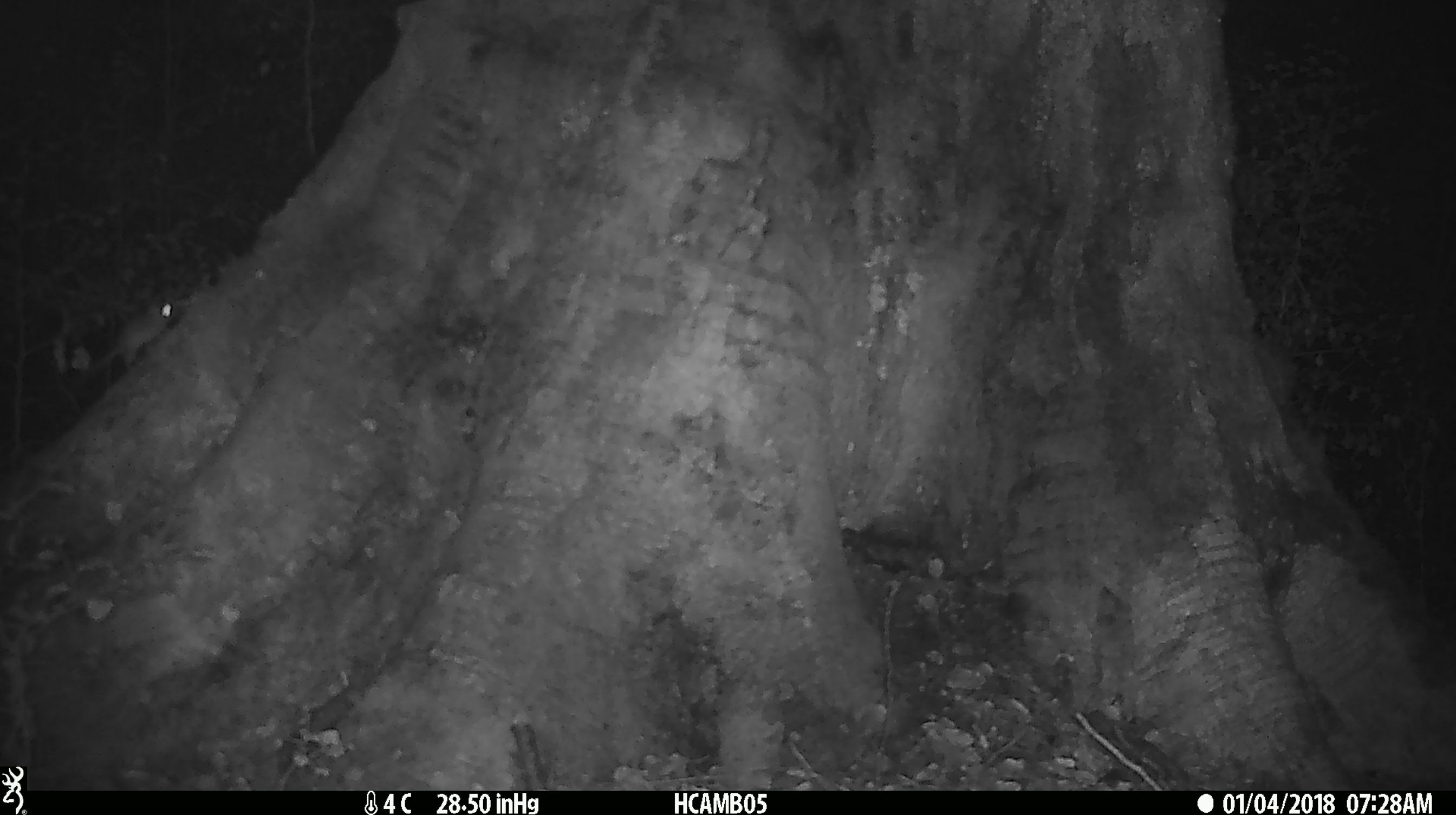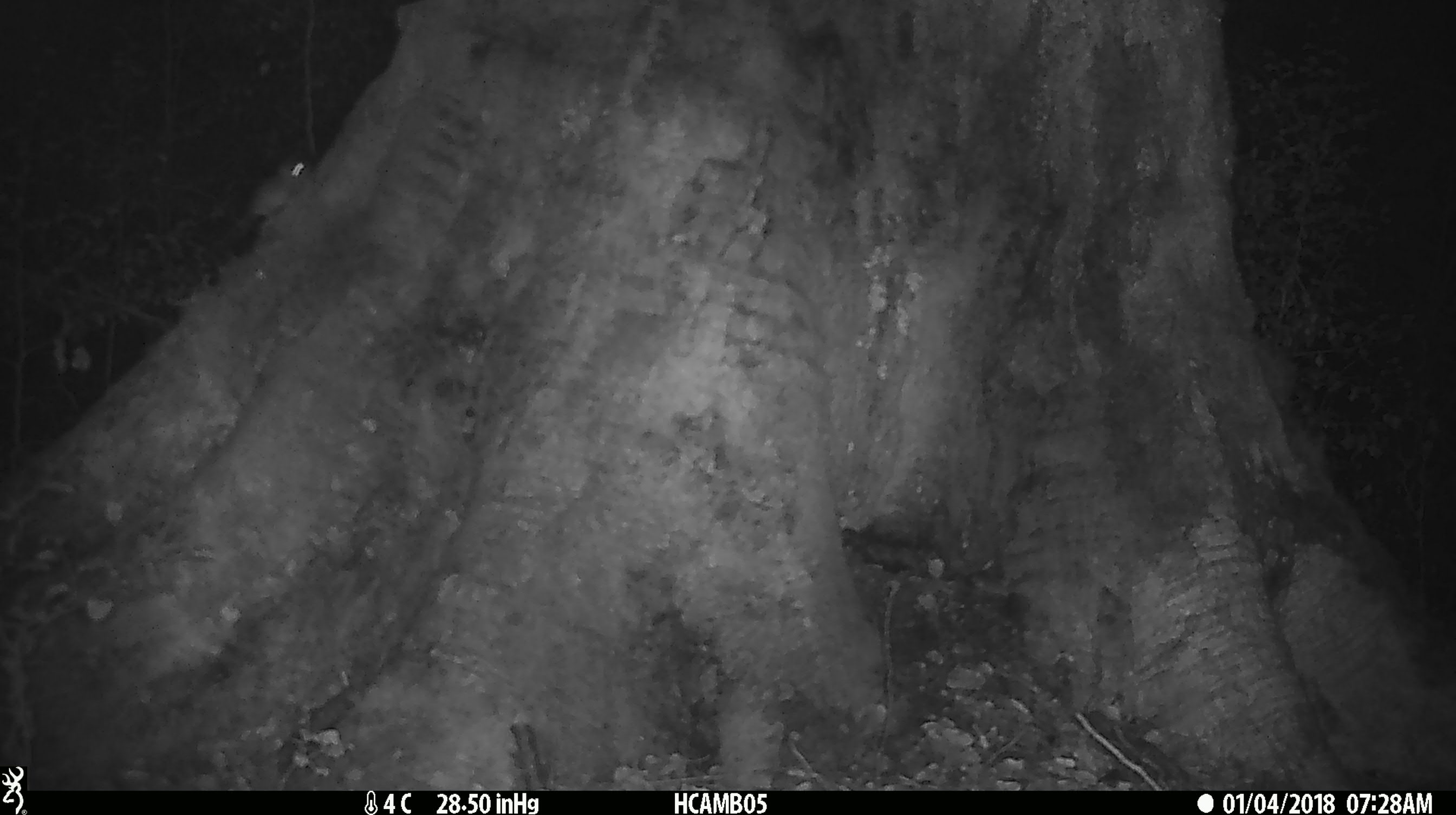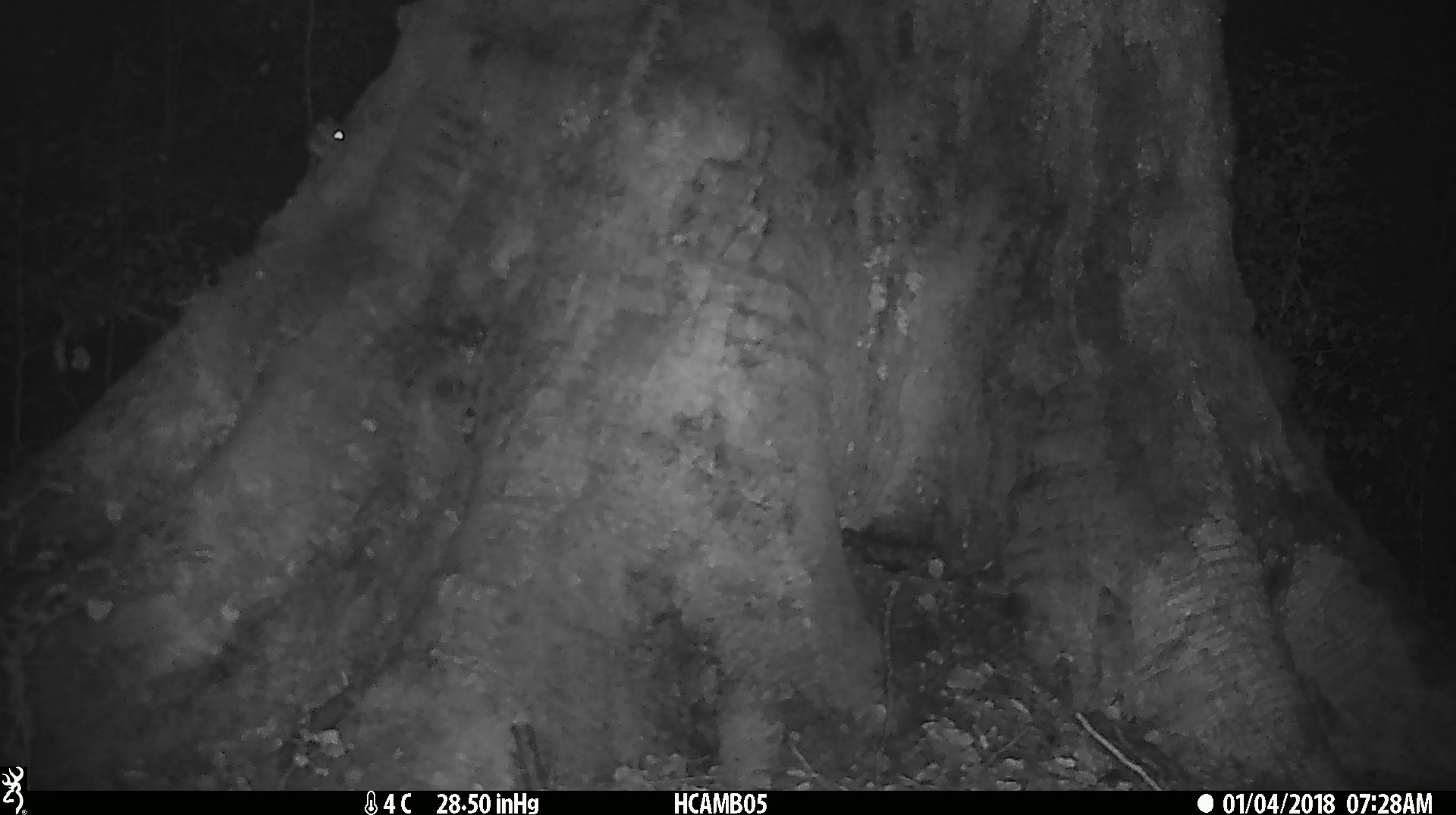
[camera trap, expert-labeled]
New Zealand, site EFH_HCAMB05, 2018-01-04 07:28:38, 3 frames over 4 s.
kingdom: Animalia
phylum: Chordata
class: Mammalia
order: Rodentia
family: Muridae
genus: Mus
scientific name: Mus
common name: mouse